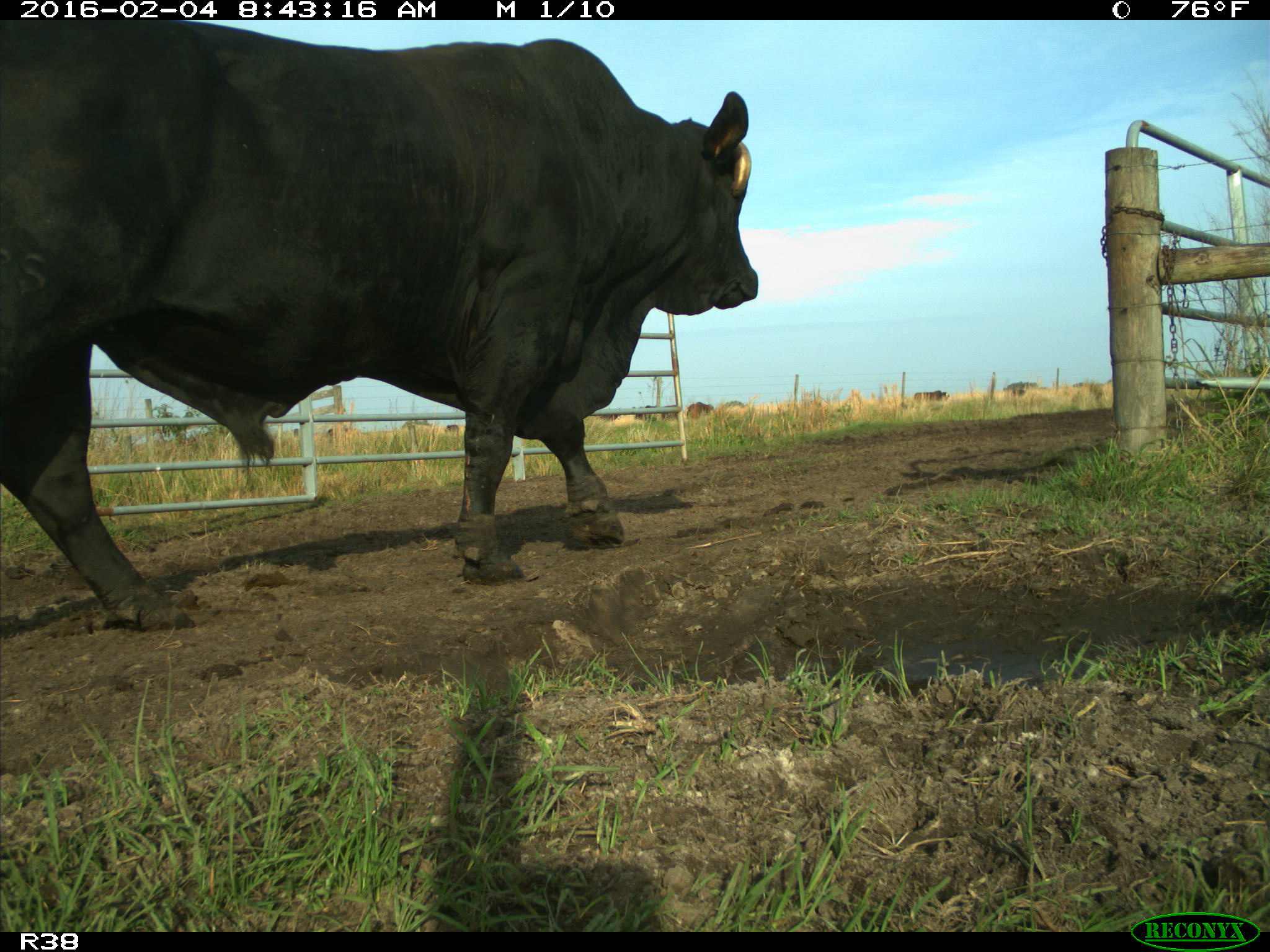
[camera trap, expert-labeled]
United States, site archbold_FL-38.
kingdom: Animalia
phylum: Chordata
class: Mammalia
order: Artiodactyla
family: Bovidae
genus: Bos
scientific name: Bos taurus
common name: domestic cow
Bos taurus (domestic cow).